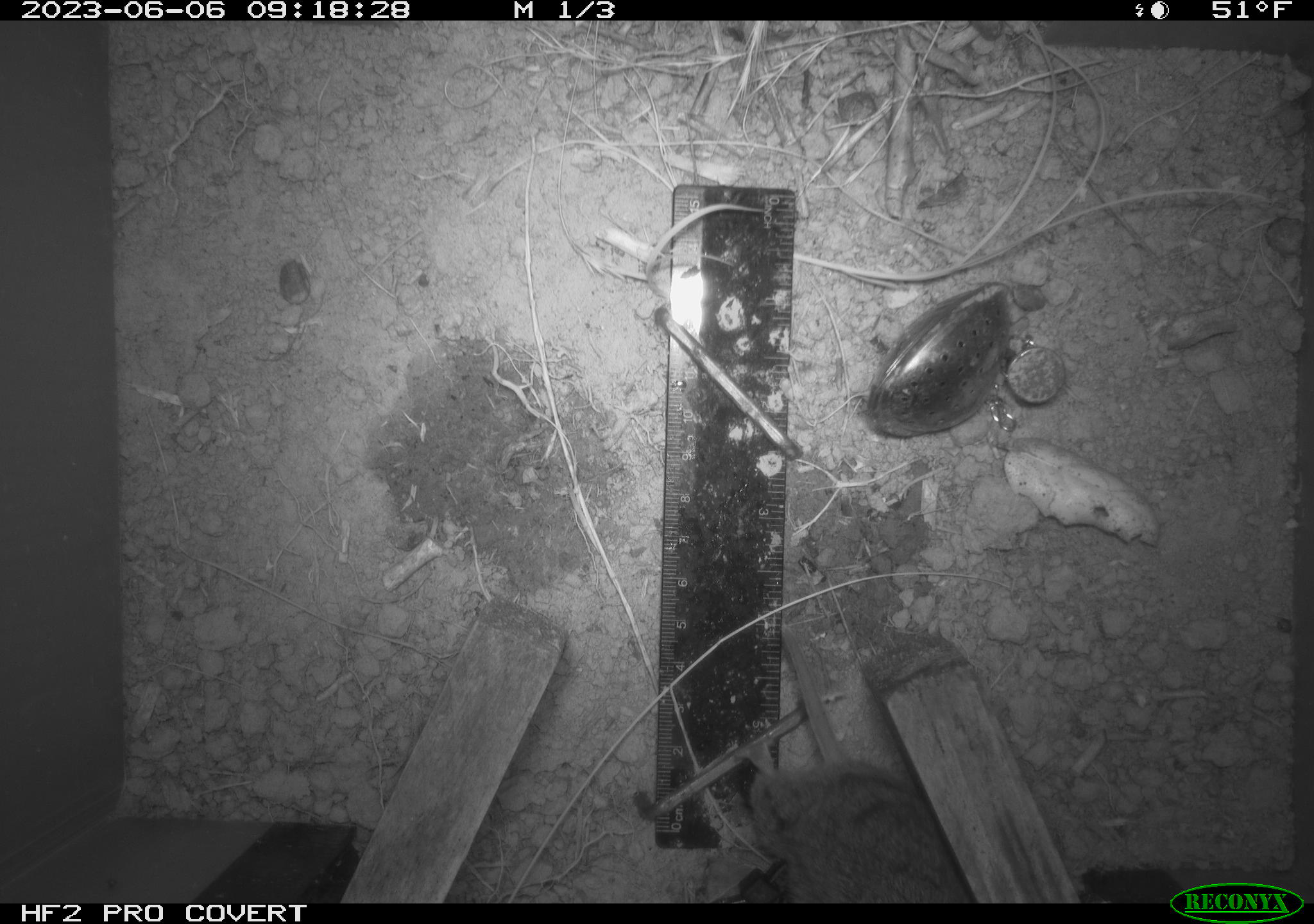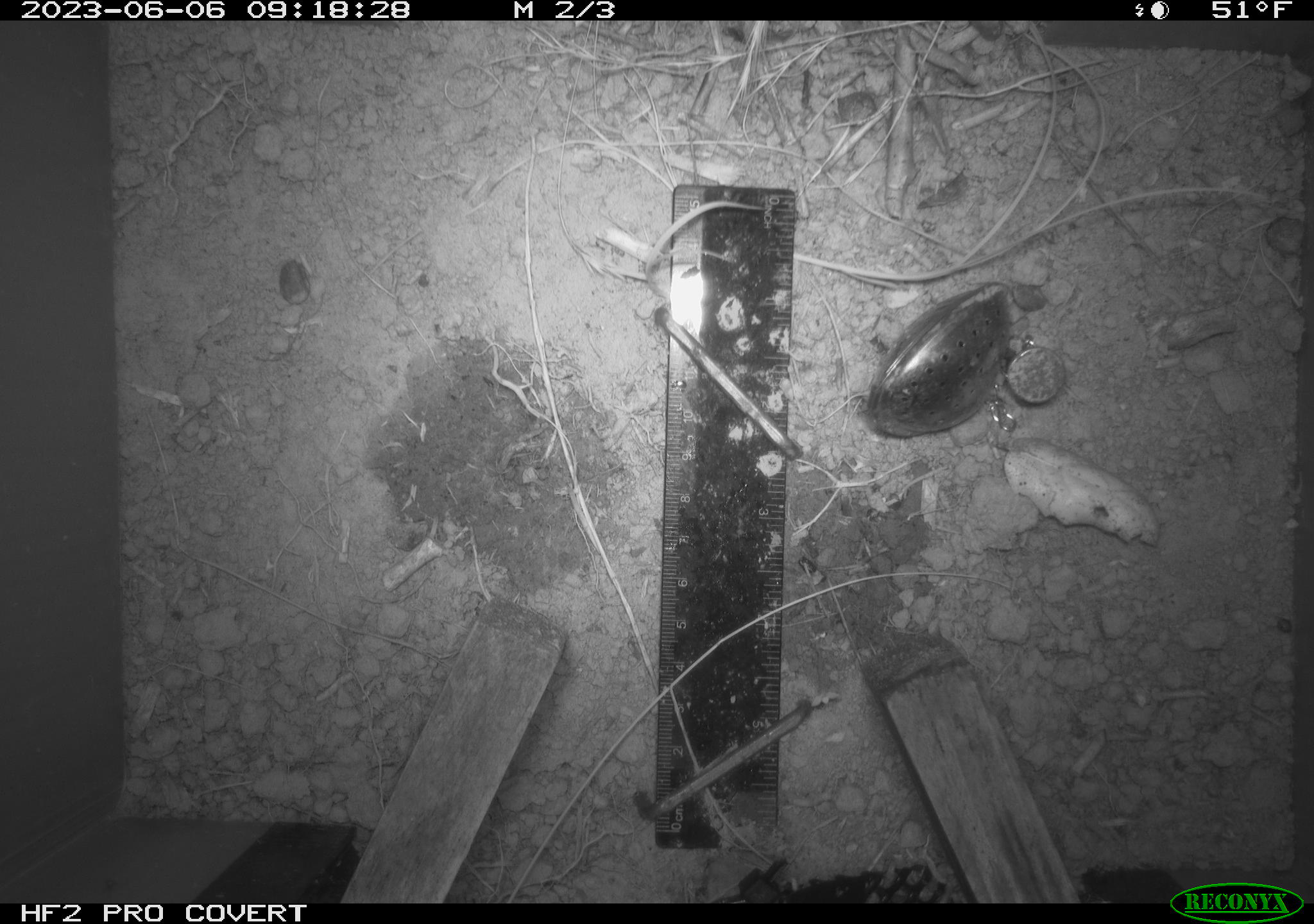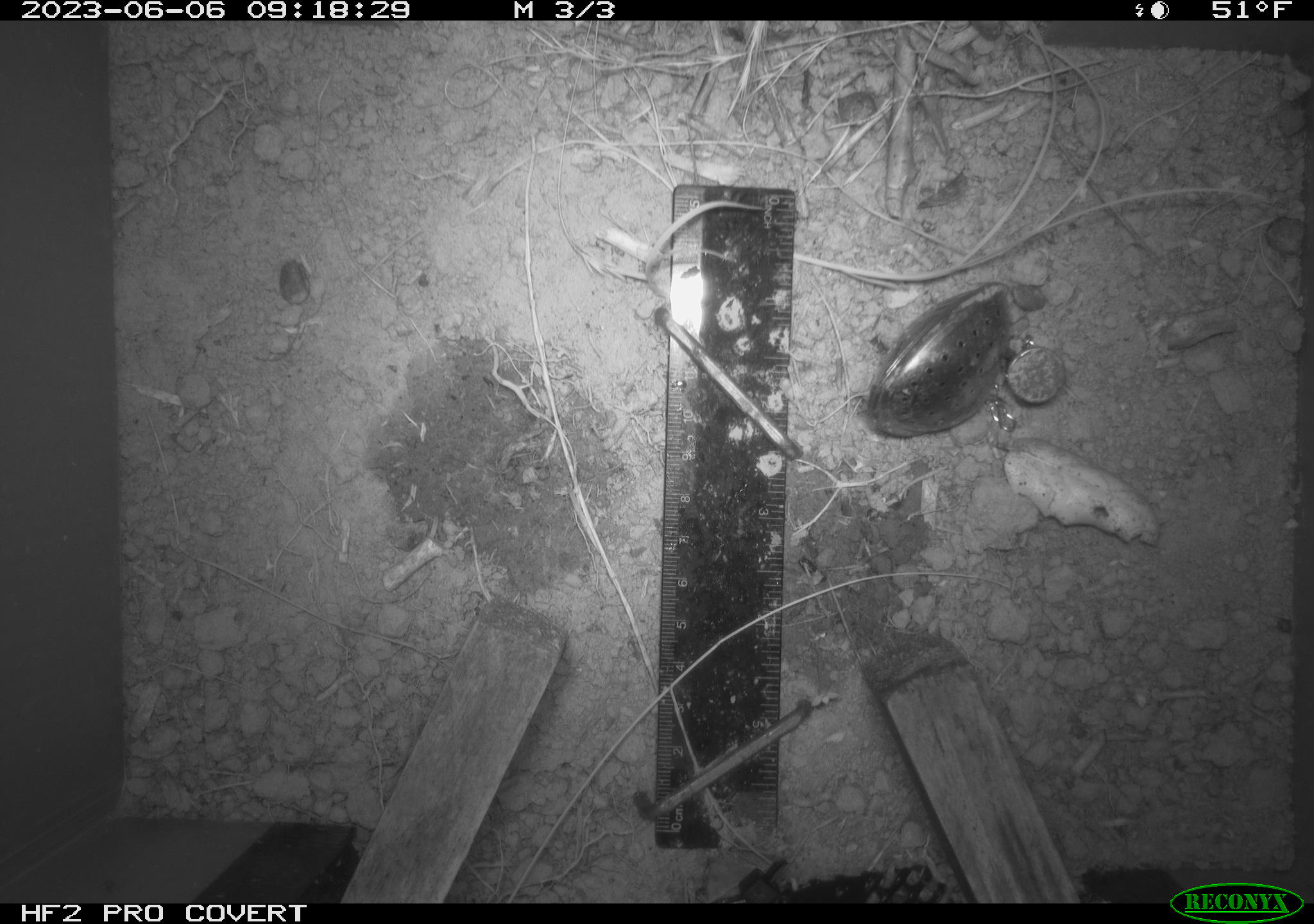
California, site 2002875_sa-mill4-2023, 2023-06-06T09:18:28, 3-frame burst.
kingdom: Animalia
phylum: Chordata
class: Mammalia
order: Rodentia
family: Cricetidae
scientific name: Arvicolinae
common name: voles, lemmings, and muskrats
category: arvicolinae subfamily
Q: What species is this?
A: Arvicolinae subfamily (voles, lemmings, and muskrats) (Arvicolinae).